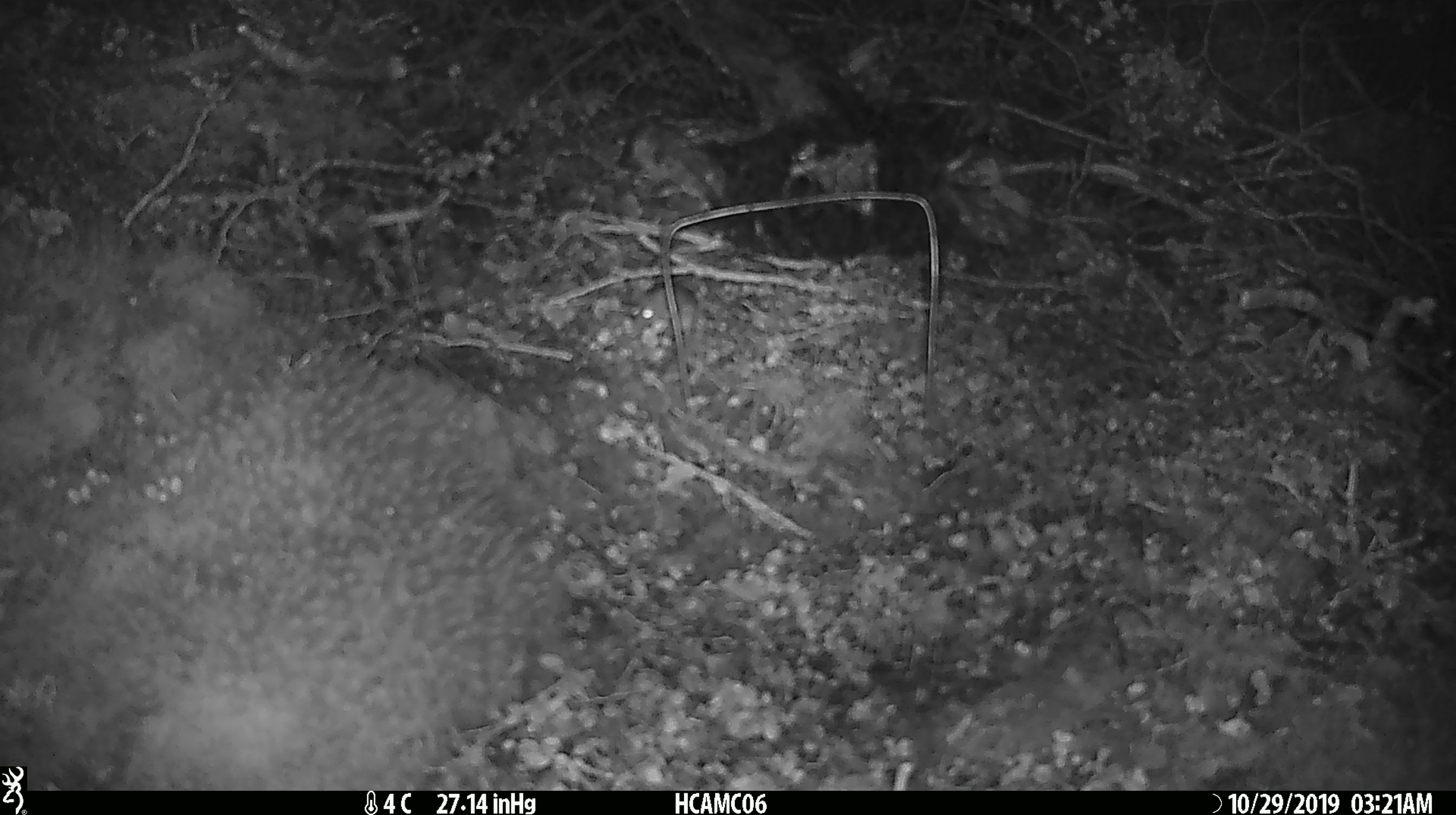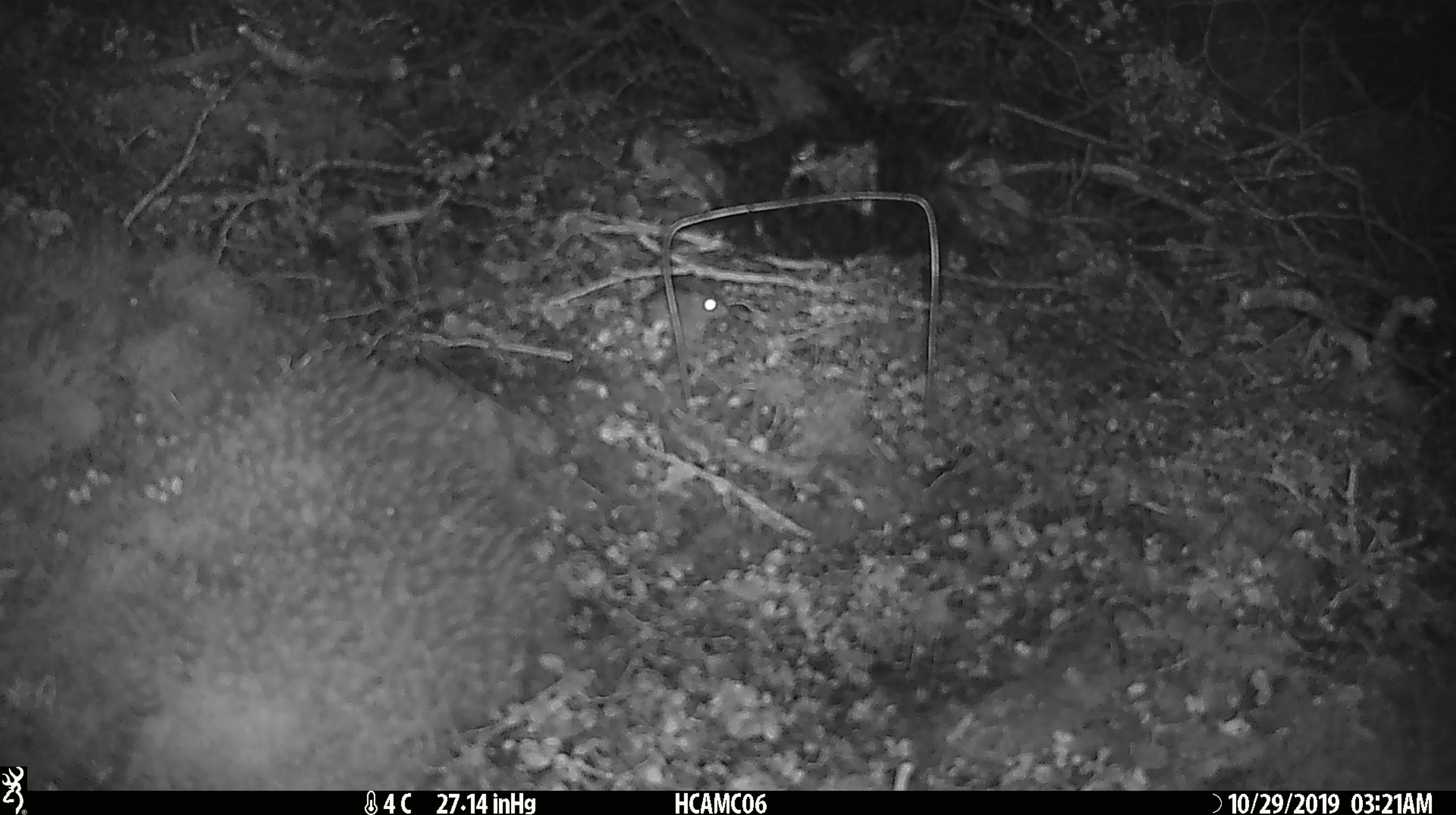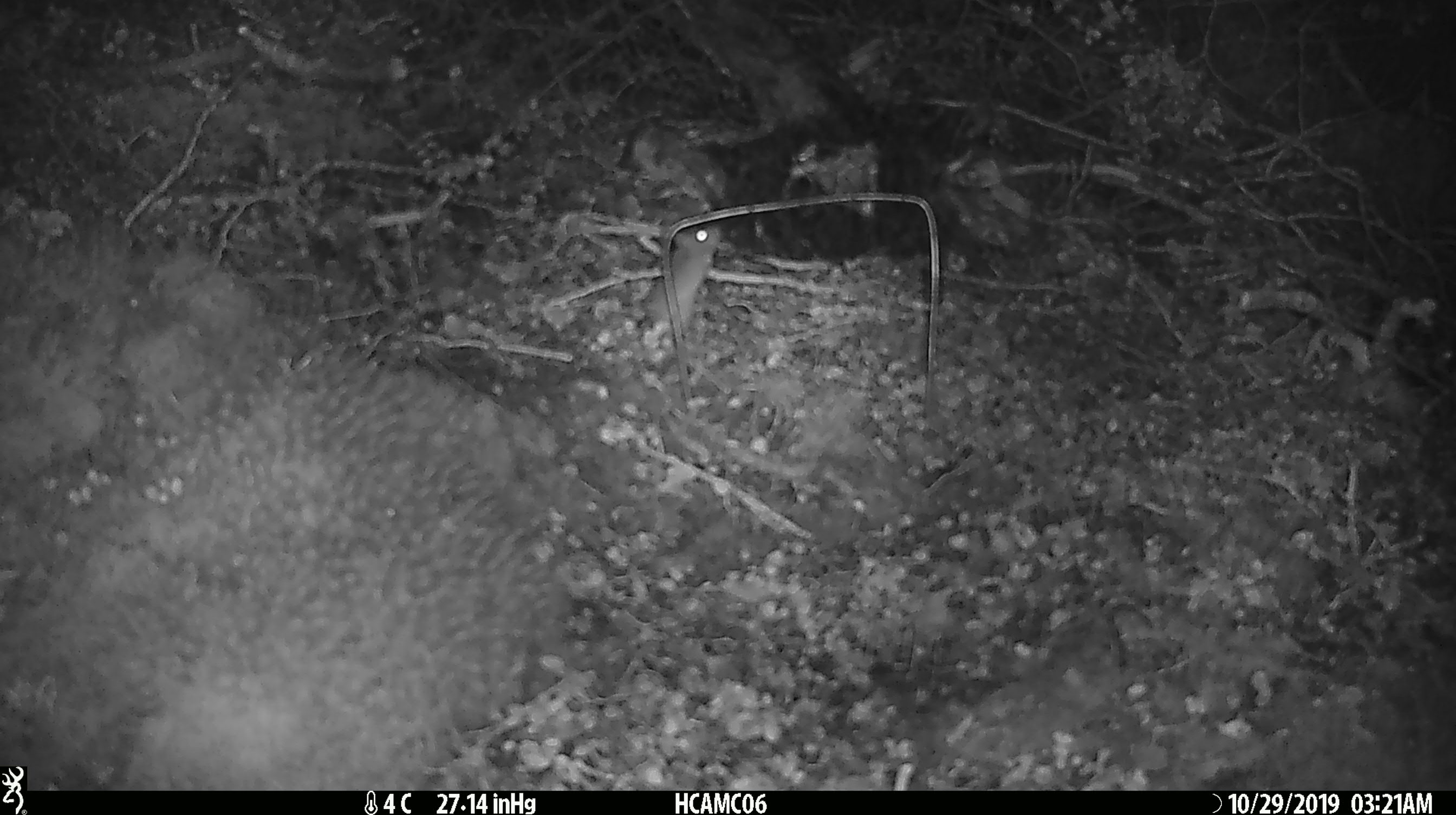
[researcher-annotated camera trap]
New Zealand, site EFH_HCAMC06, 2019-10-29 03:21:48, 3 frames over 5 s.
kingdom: Animalia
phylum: Chordata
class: Mammalia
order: Rodentia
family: Muridae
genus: Mus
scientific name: Mus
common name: mouse